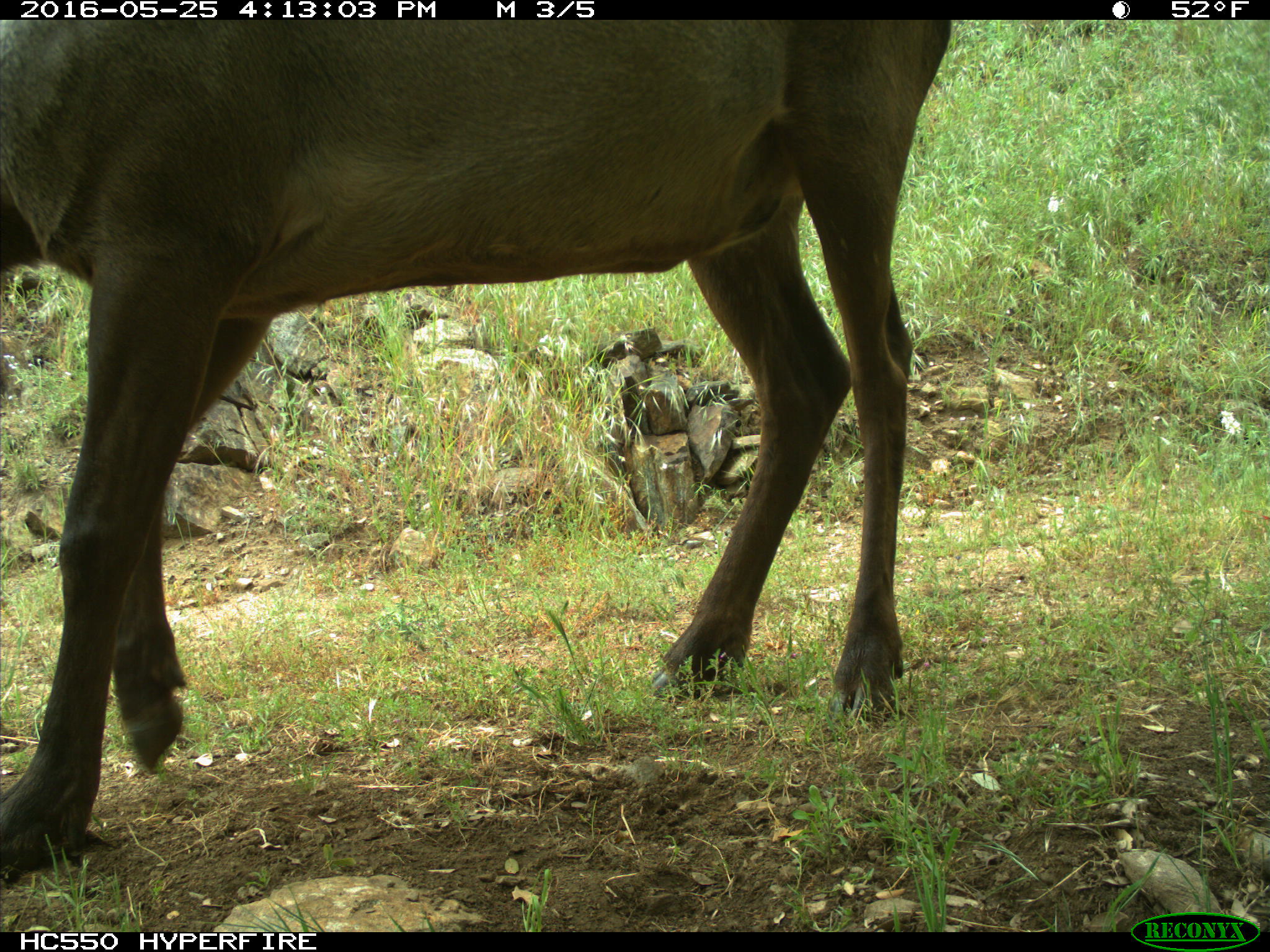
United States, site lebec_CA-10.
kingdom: Animalia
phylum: Chordata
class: Mammalia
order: Artiodactyla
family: Cervidae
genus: Cervus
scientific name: Cervus canadensis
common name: elk